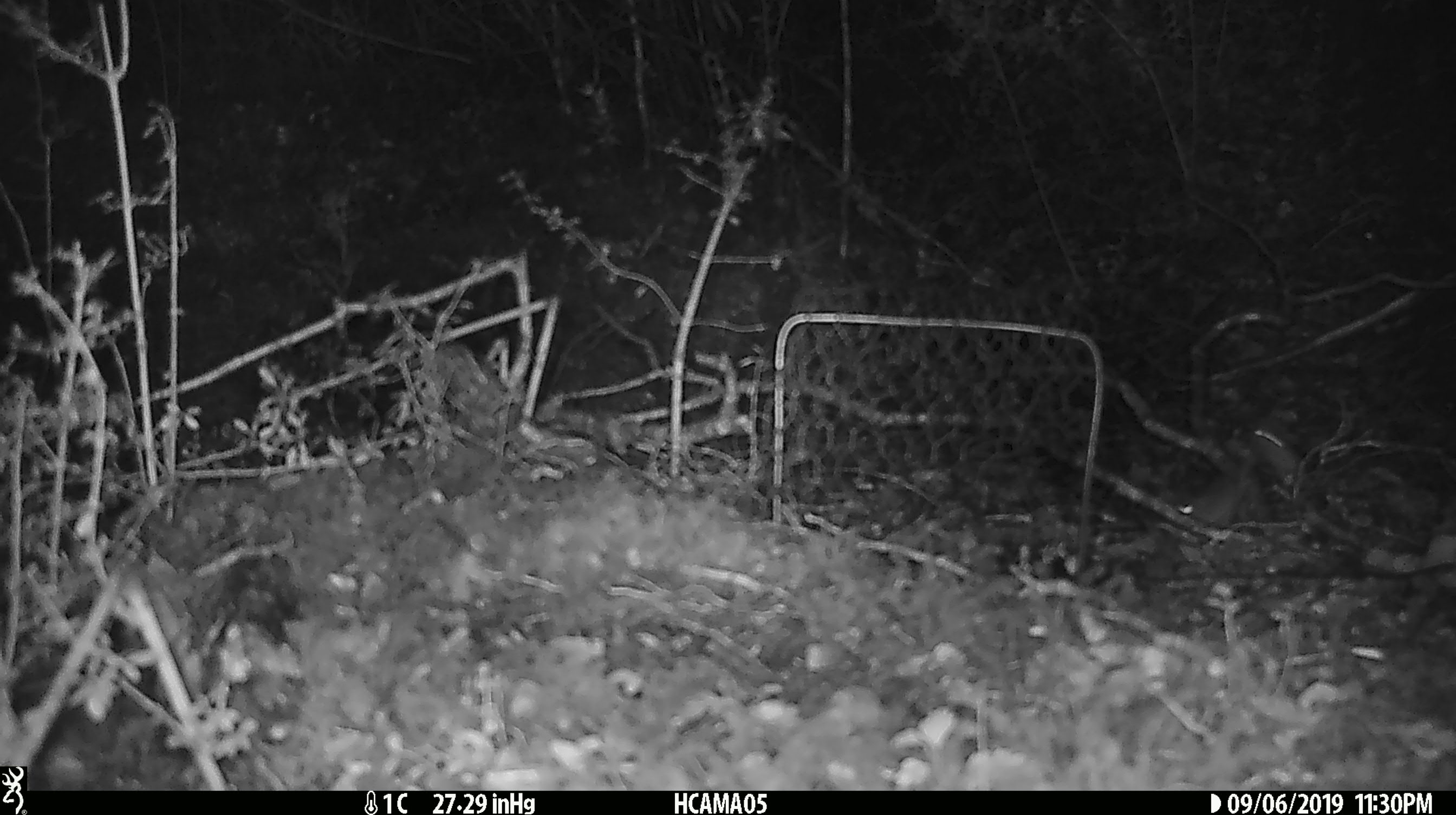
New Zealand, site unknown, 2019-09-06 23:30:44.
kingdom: Animalia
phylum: Chordata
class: Mammalia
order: Rodentia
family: Muridae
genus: Mus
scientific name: Mus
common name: mouse